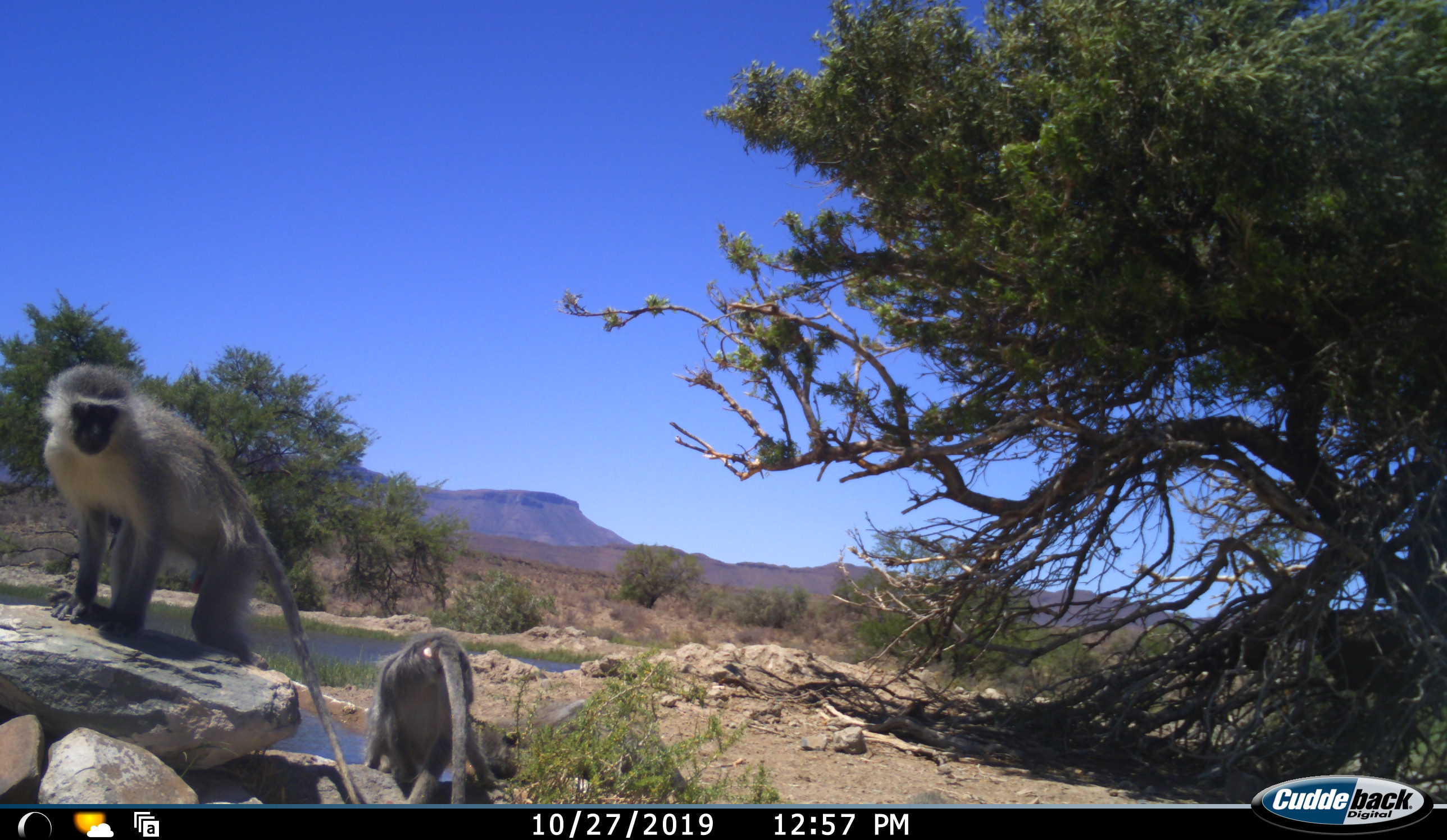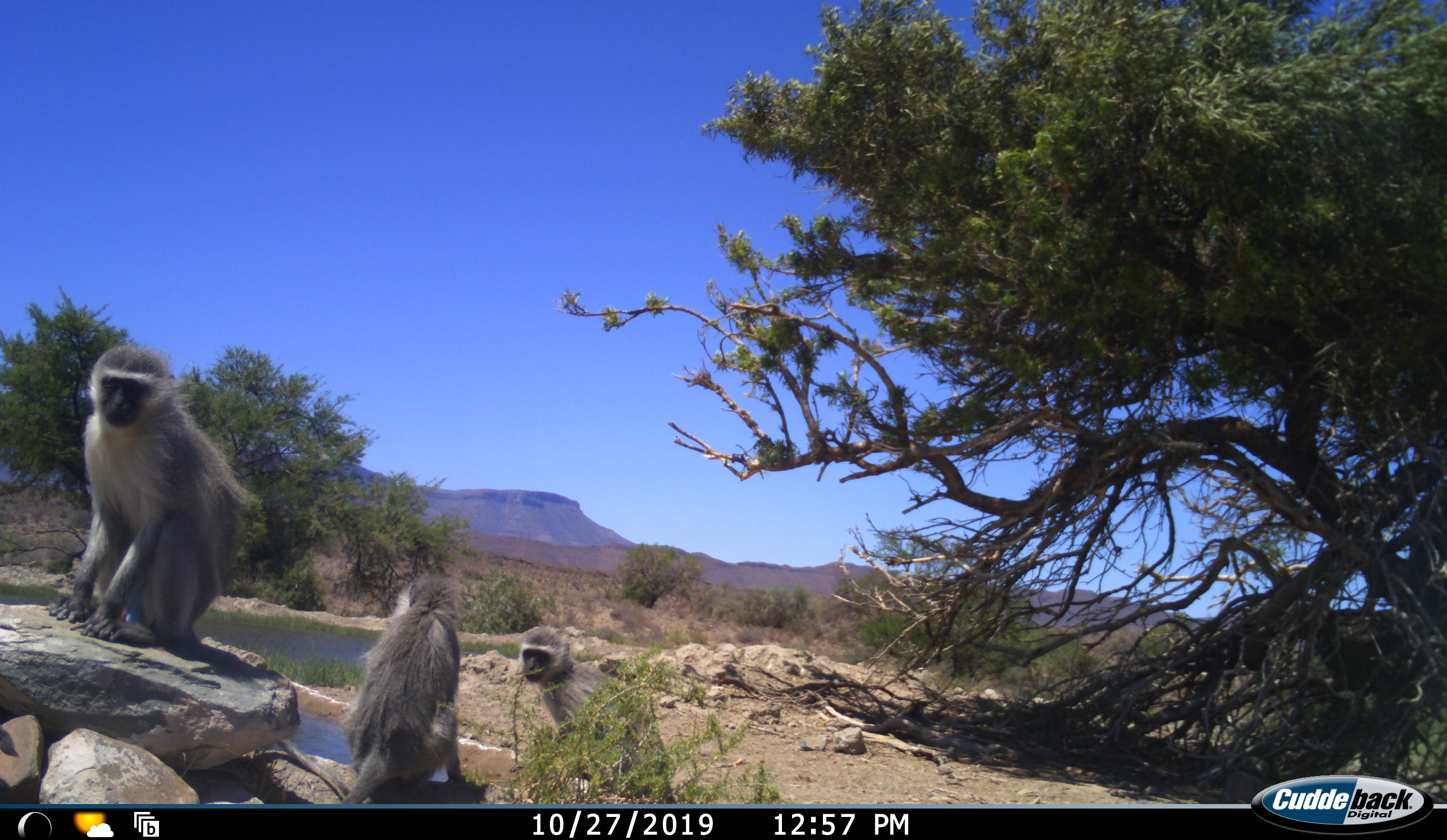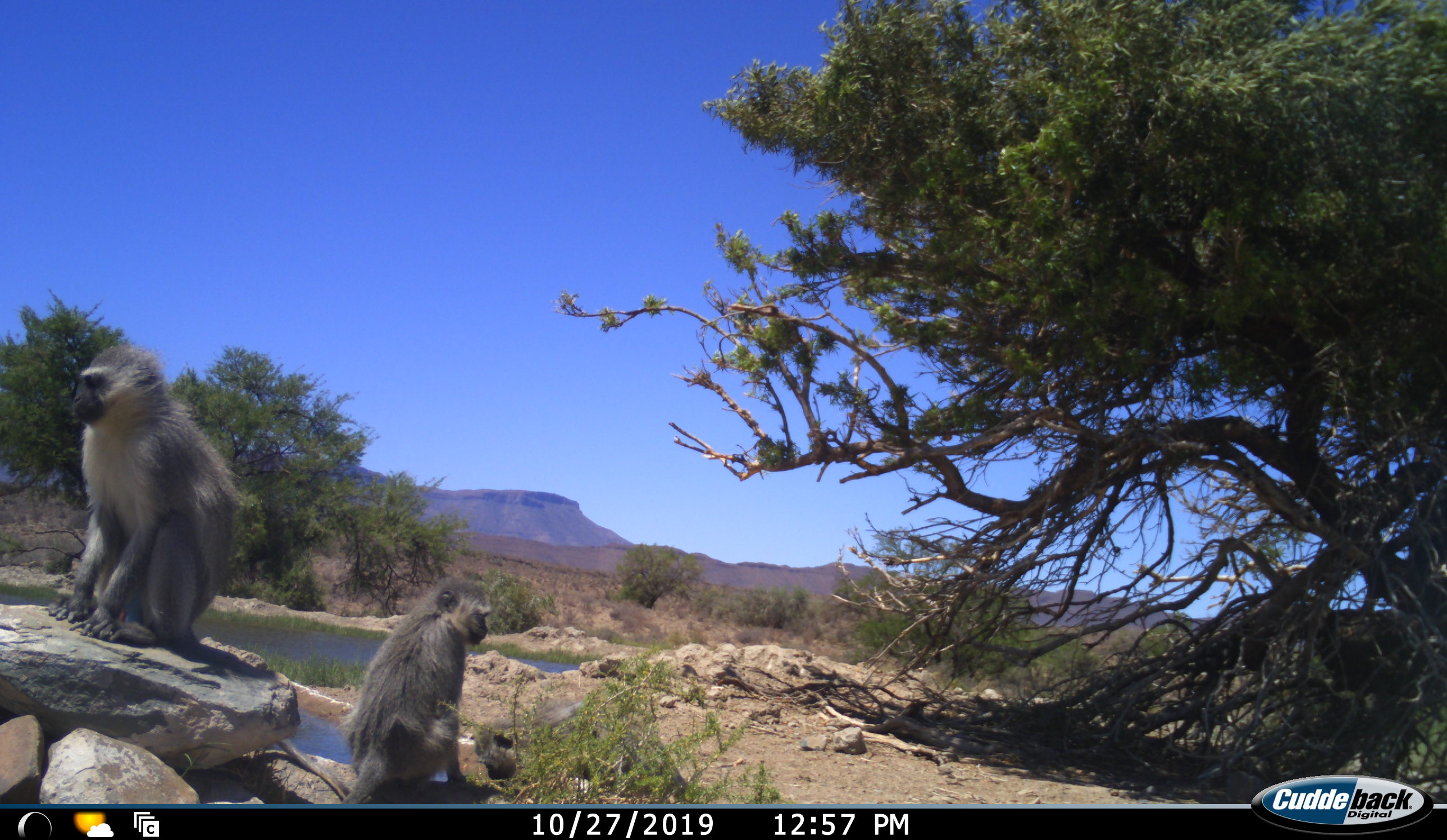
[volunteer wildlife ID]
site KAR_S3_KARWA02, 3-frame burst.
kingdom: Animalia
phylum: Chordata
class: Mammalia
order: Primates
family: Cercopithecidae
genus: Chlorocebus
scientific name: Chlorocebus pygerythrus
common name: vervet monkey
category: monkeyvervet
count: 3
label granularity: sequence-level